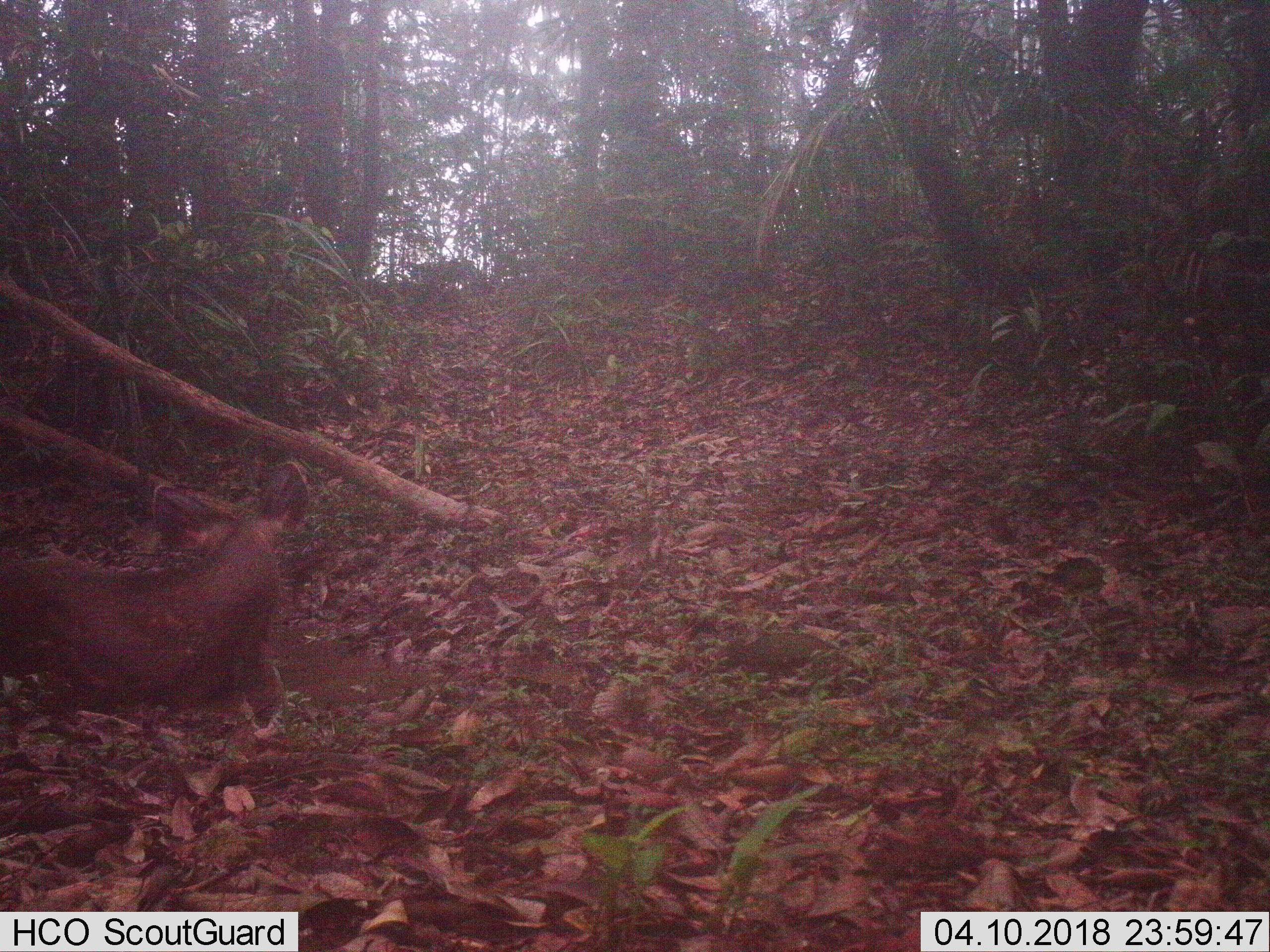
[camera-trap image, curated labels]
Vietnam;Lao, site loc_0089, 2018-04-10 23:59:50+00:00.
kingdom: Animalia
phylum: Chordata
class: Mammalia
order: Artiodactyla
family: Cervidae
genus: Rusa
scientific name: Rusa unicolor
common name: sambar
Sambar (Rusa unicolor). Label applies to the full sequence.